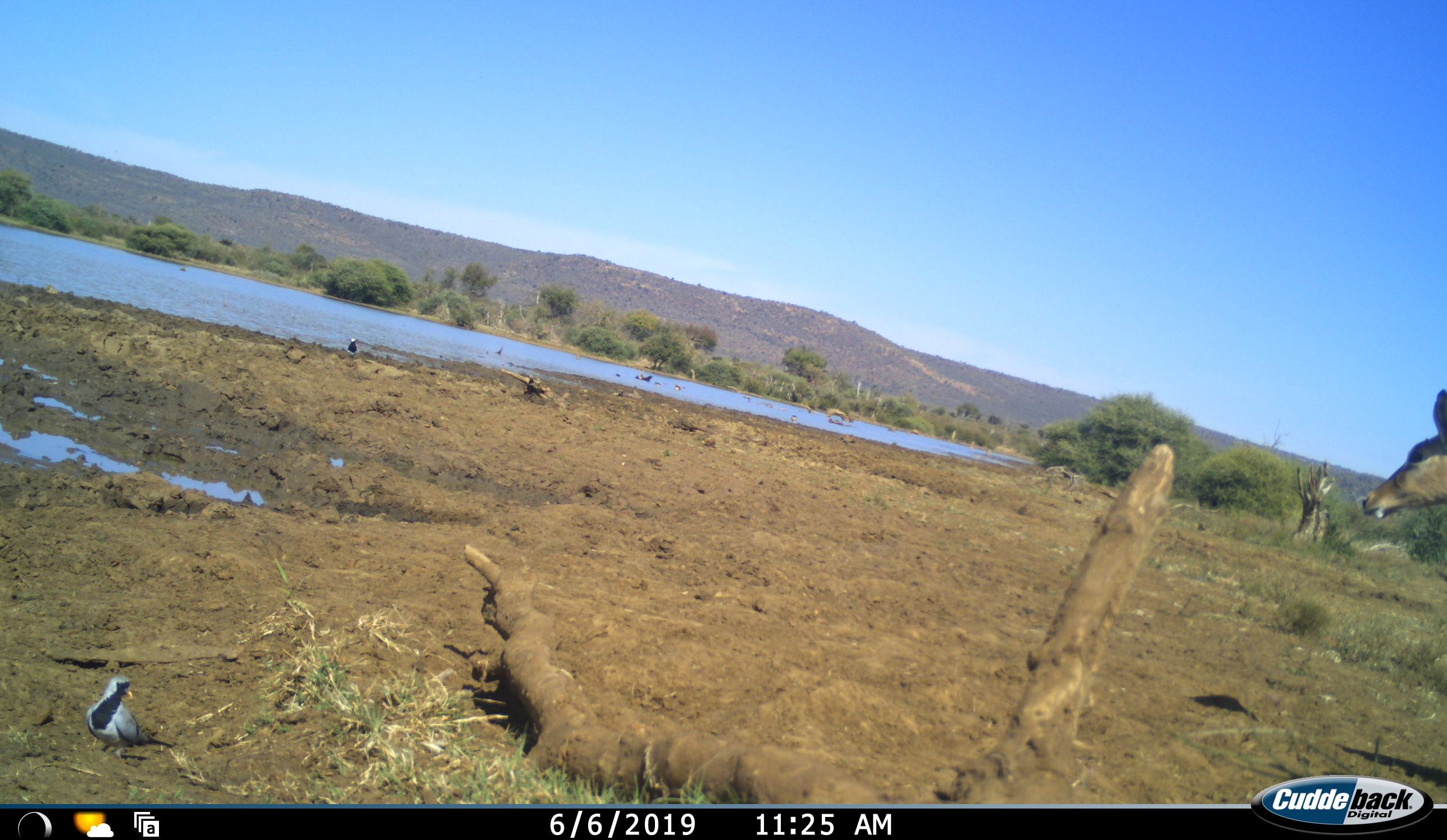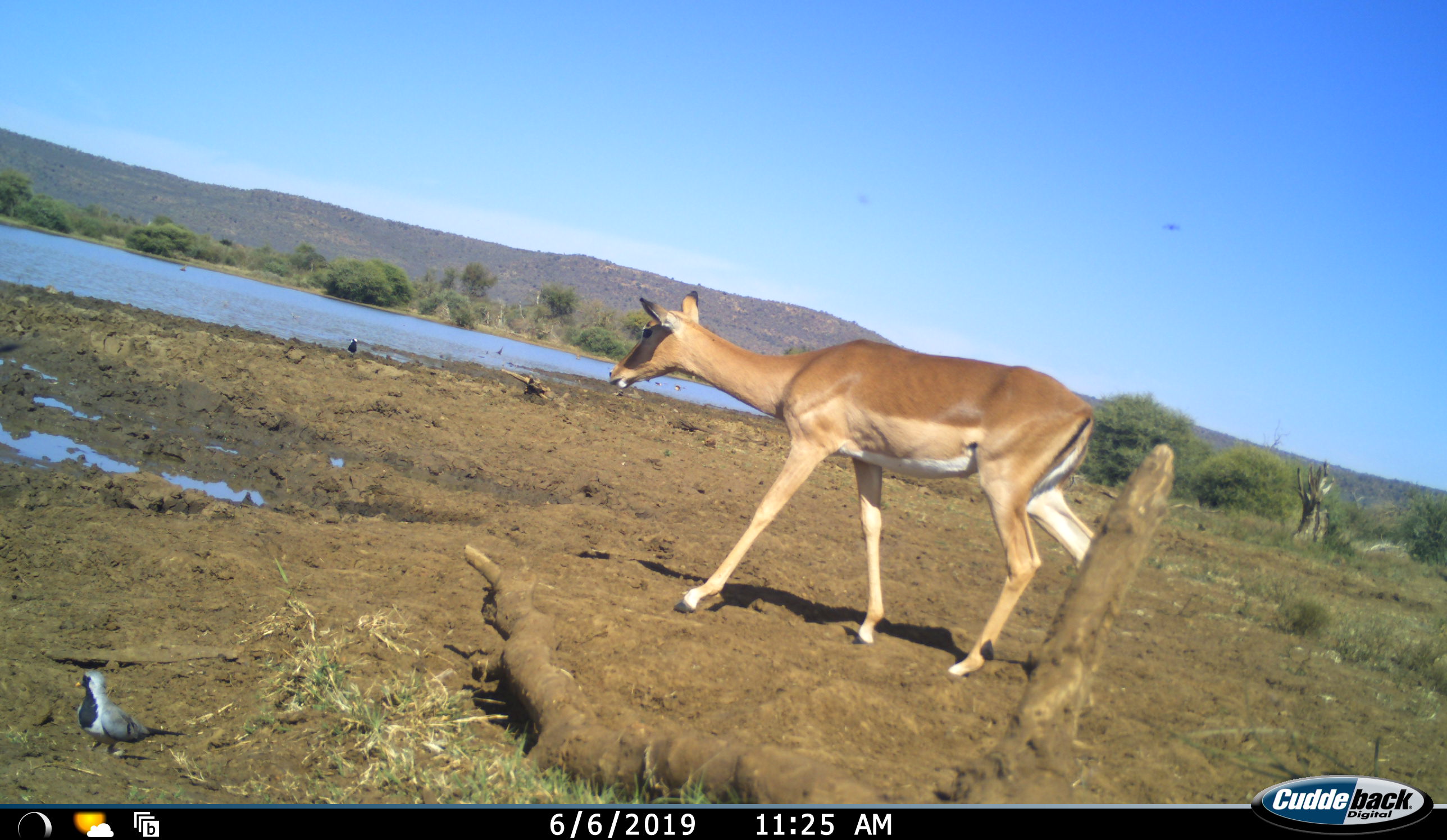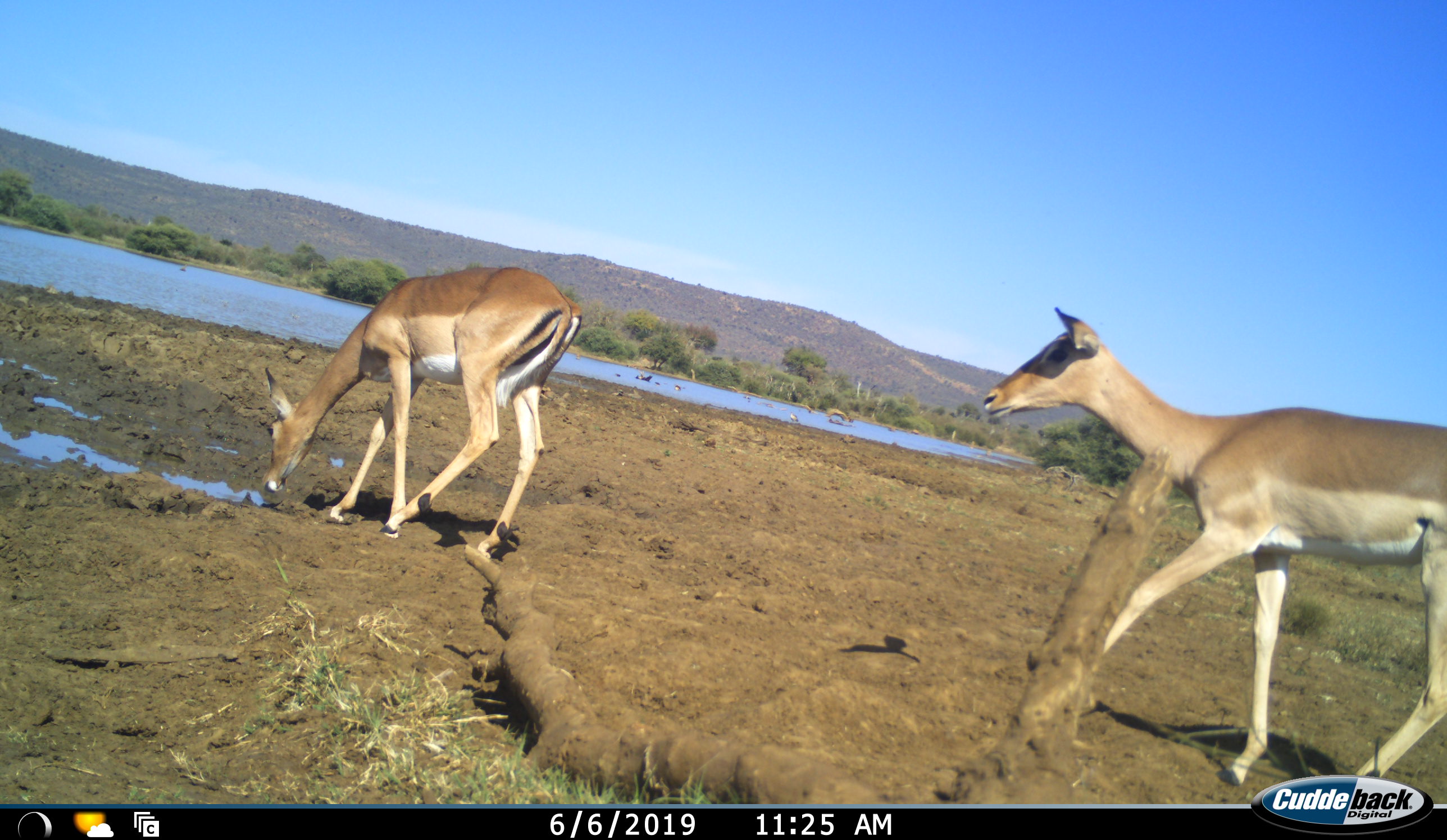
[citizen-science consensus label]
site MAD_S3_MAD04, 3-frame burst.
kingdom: Animalia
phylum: Chordata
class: Mammalia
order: Artiodactyla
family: Bovidae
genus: Aepyceros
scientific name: Aepyceros melampus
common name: impala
Impala (Aepyceros melampus), count 2. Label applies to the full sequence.